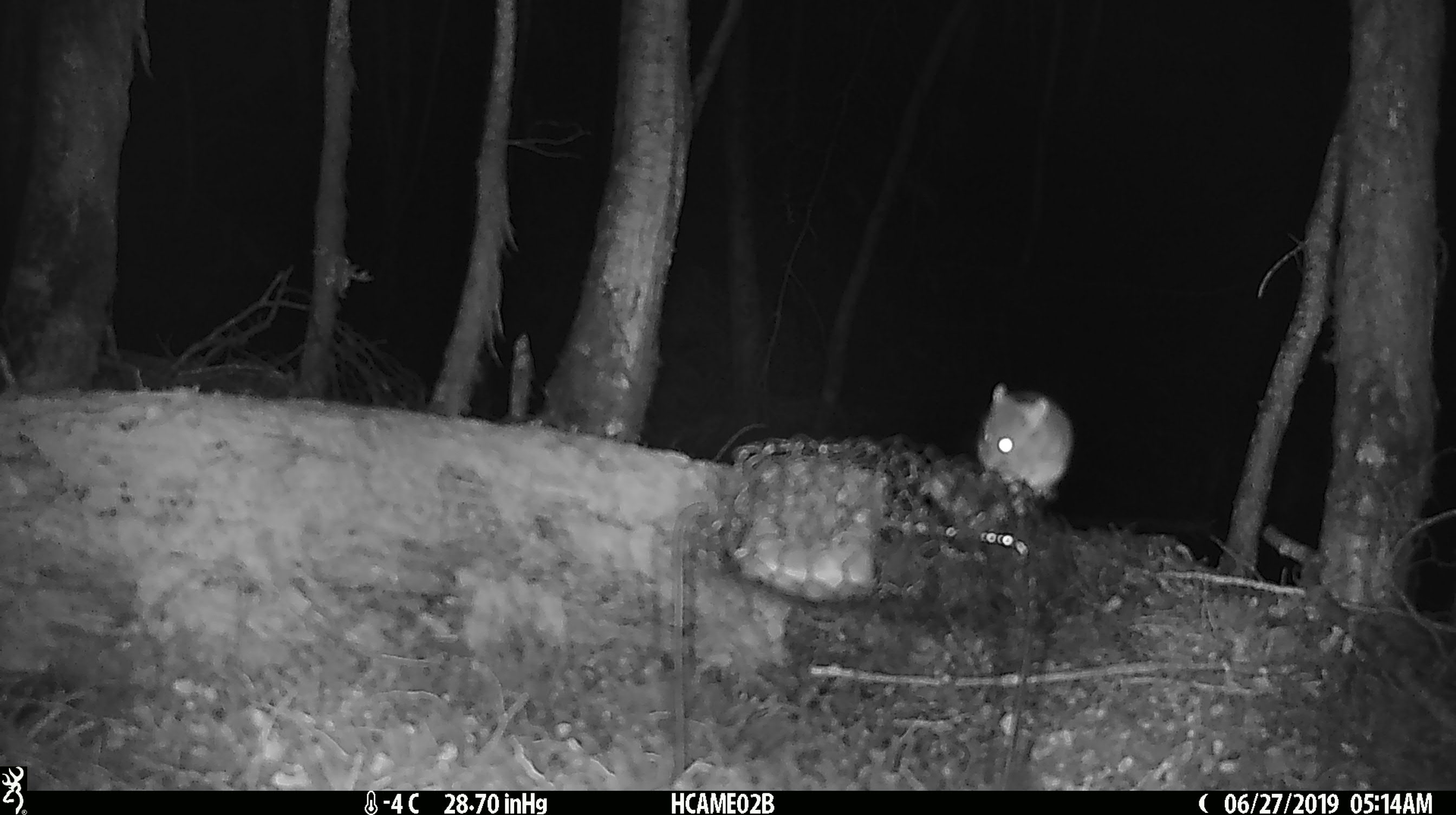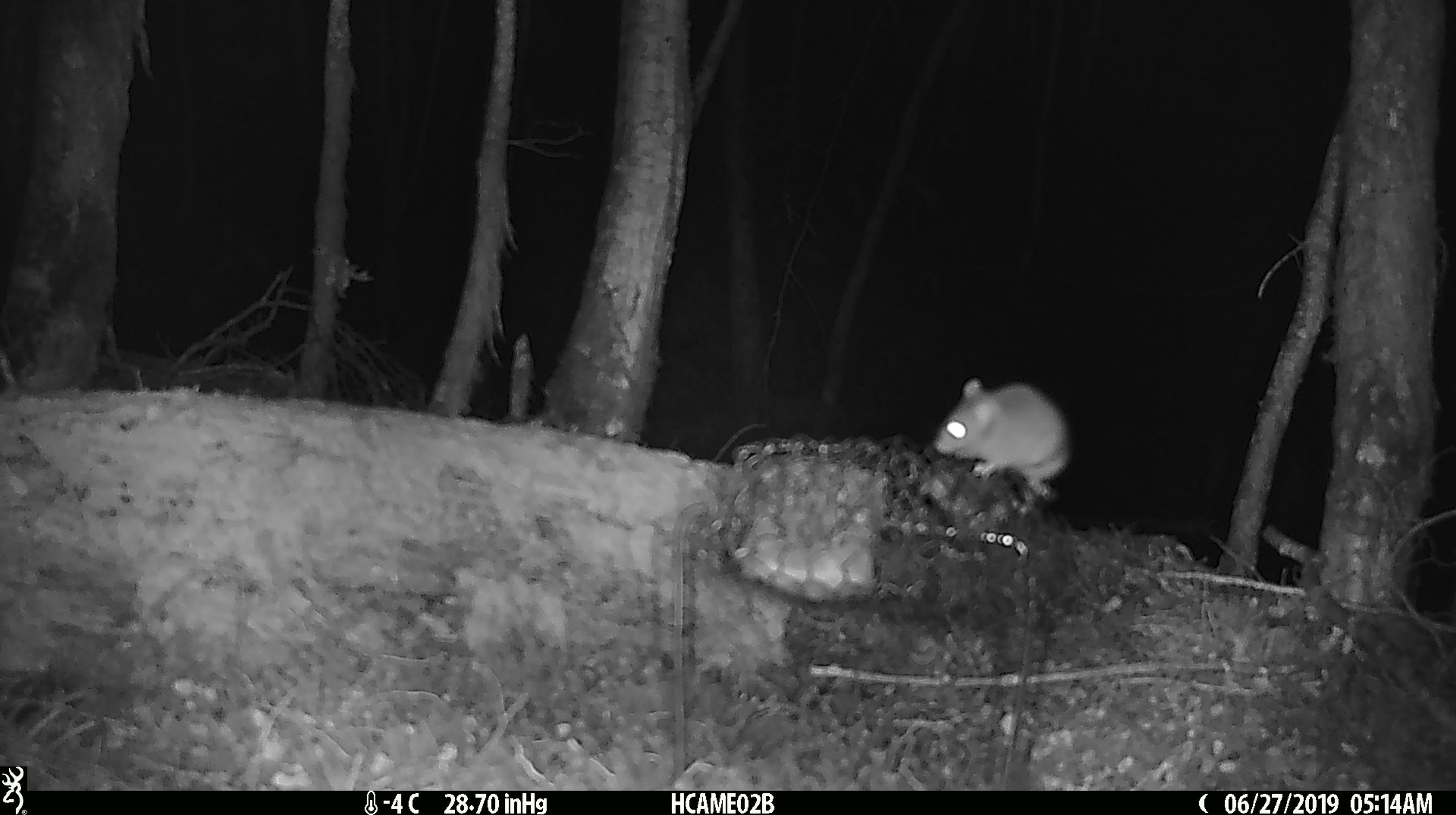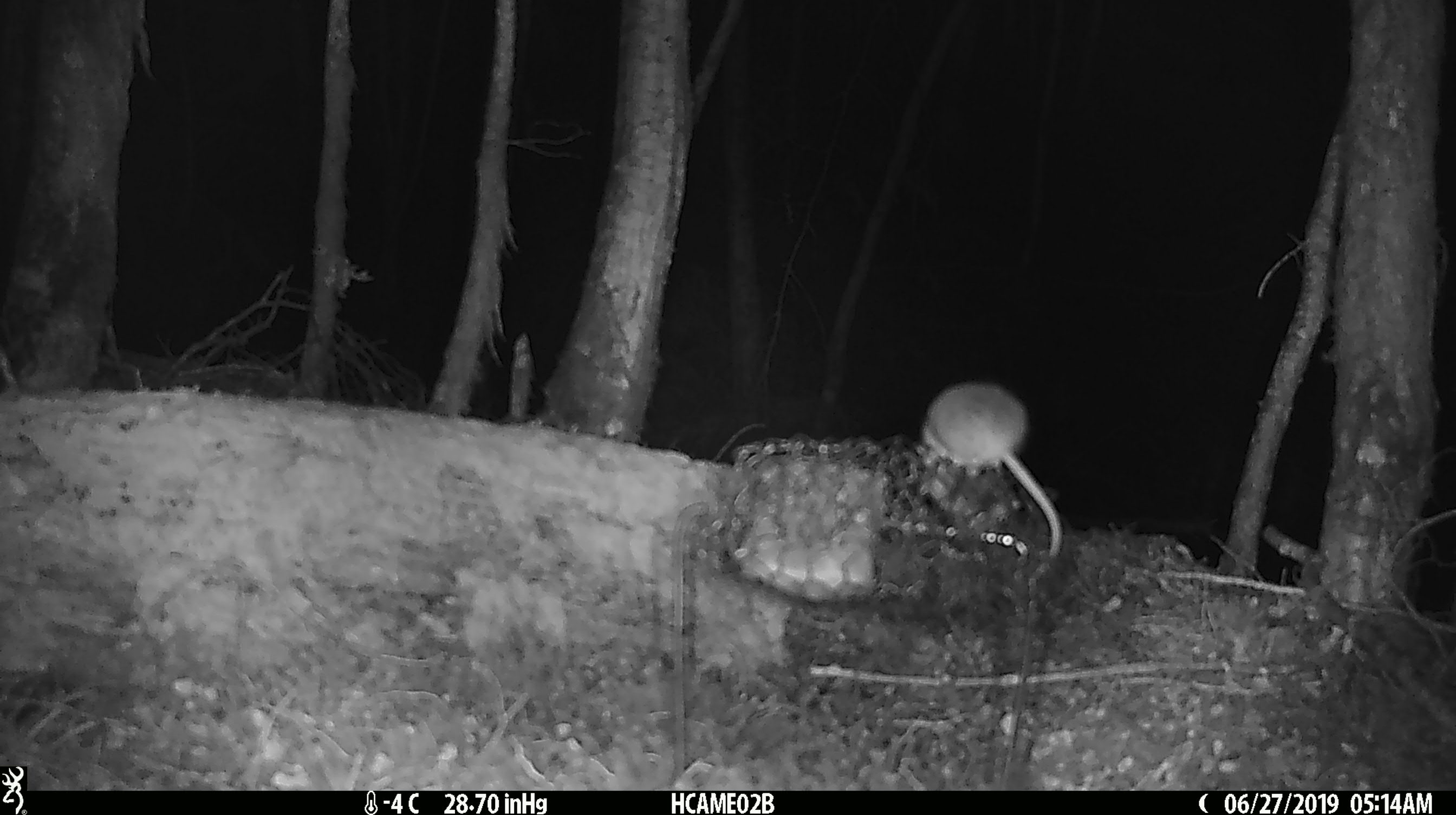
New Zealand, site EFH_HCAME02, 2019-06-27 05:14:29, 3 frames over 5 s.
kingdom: Animalia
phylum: Chordata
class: Mammalia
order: Rodentia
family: Muridae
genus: Mus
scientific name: Mus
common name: mouse